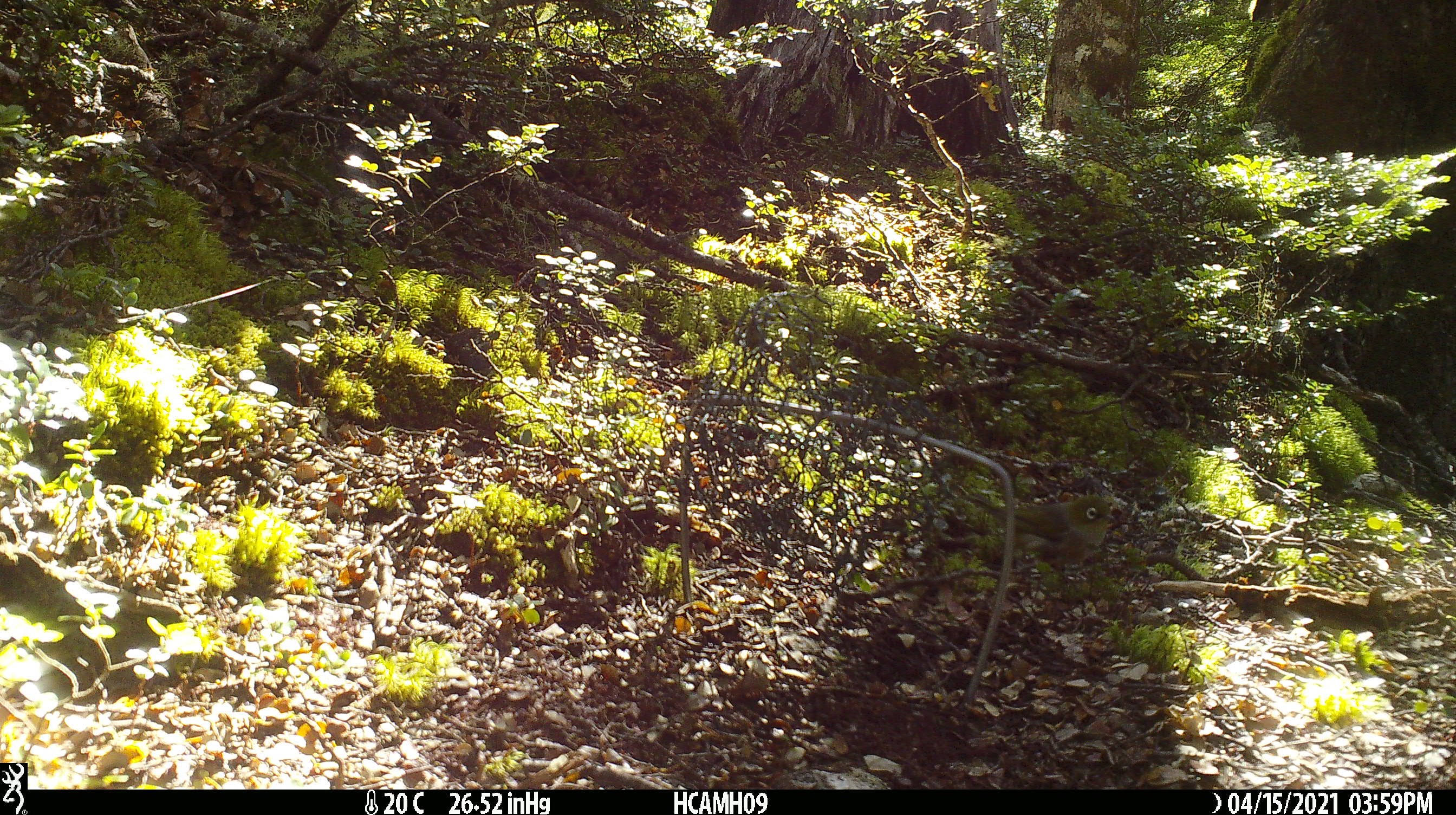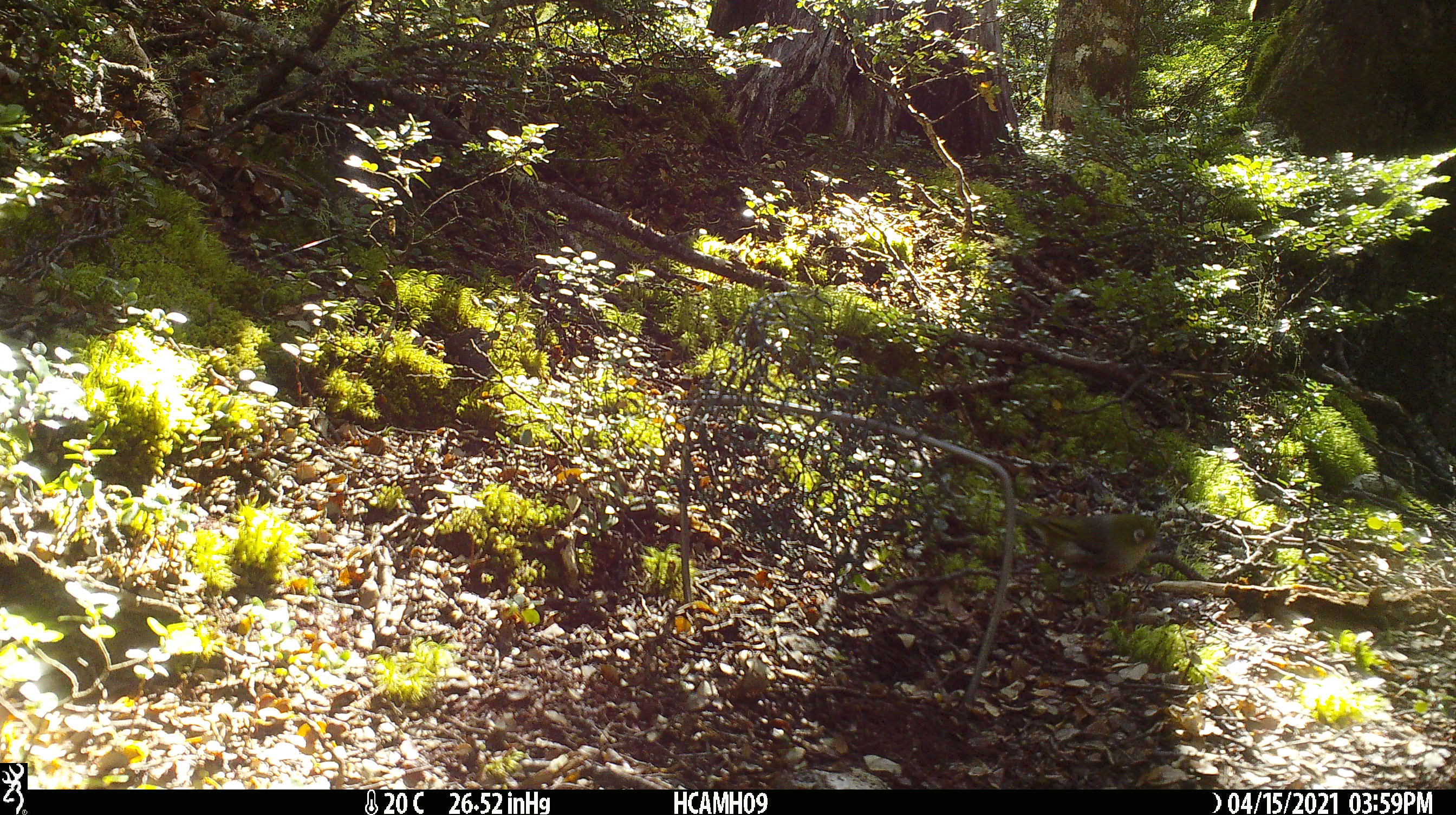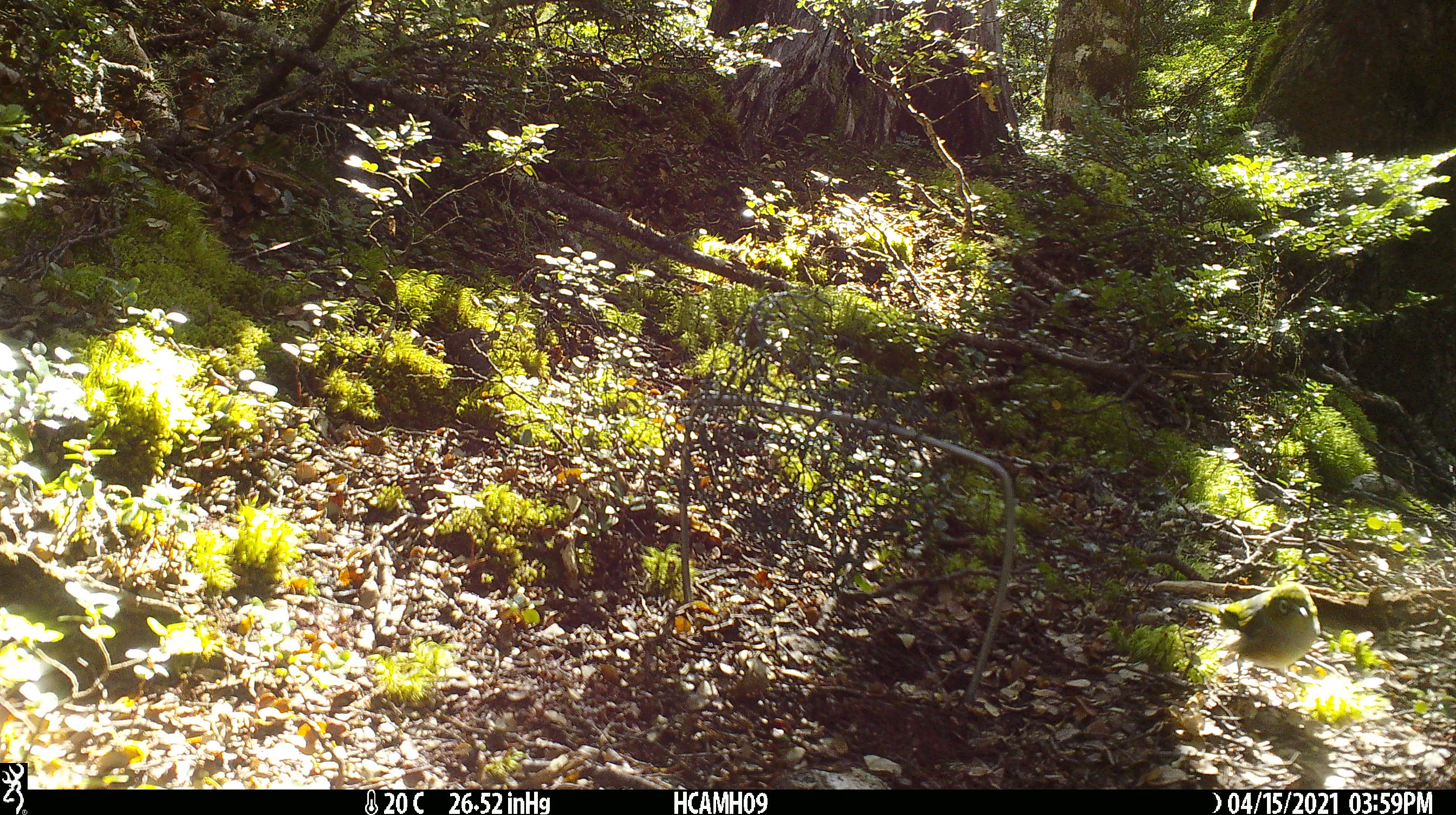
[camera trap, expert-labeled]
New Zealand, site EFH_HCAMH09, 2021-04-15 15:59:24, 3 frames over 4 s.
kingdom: Animalia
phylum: Chordata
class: Aves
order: Passeriformes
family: Zosteropidae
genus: Zosterops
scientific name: Zosterops lateralis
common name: silvereye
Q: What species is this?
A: Silvereye (Zosterops lateralis).